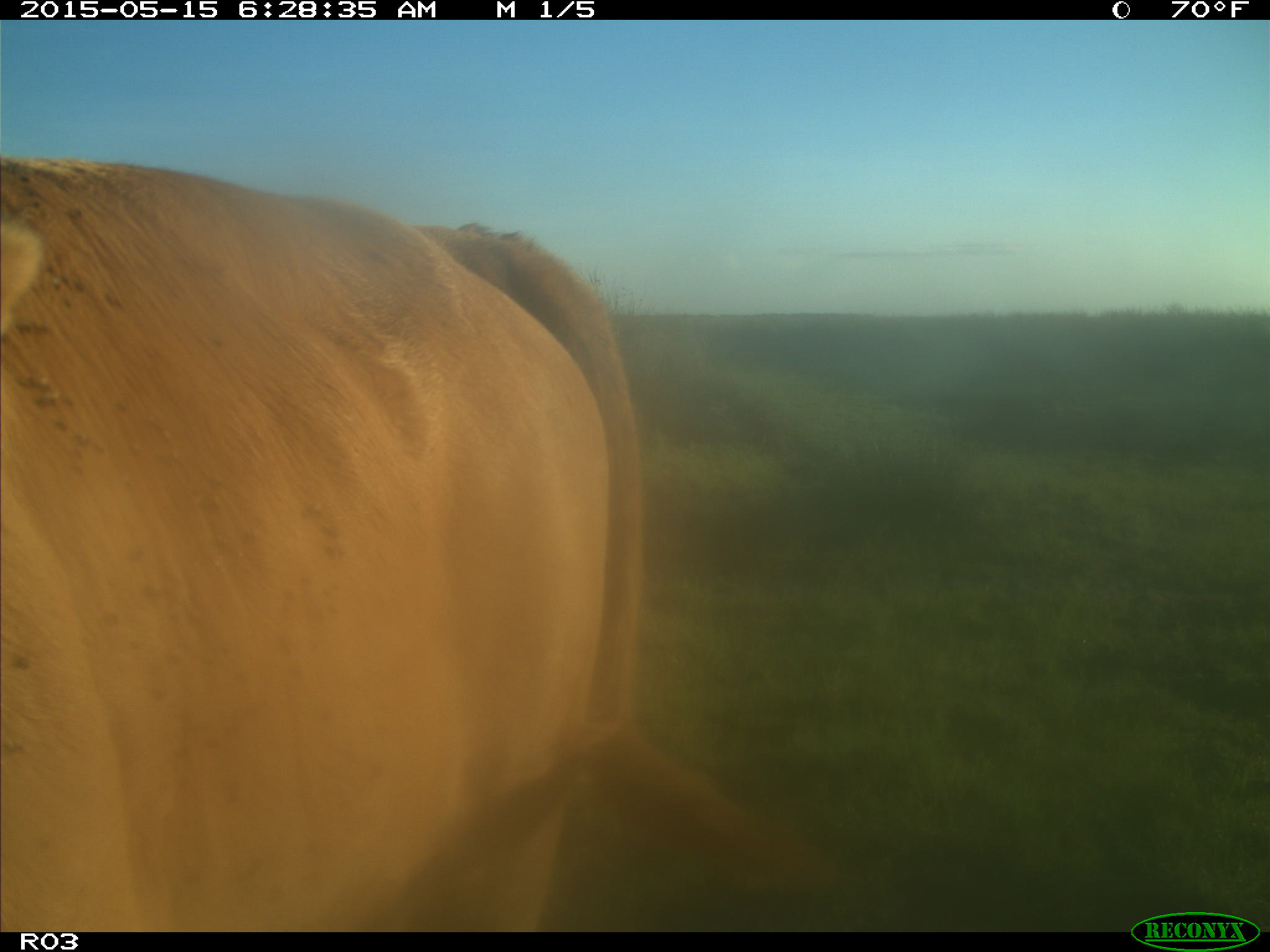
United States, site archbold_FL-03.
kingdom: Animalia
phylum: Chordata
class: Mammalia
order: Artiodactyla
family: Bovidae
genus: Bos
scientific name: Bos taurus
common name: domestic cow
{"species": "Bos taurus (domestic cow)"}